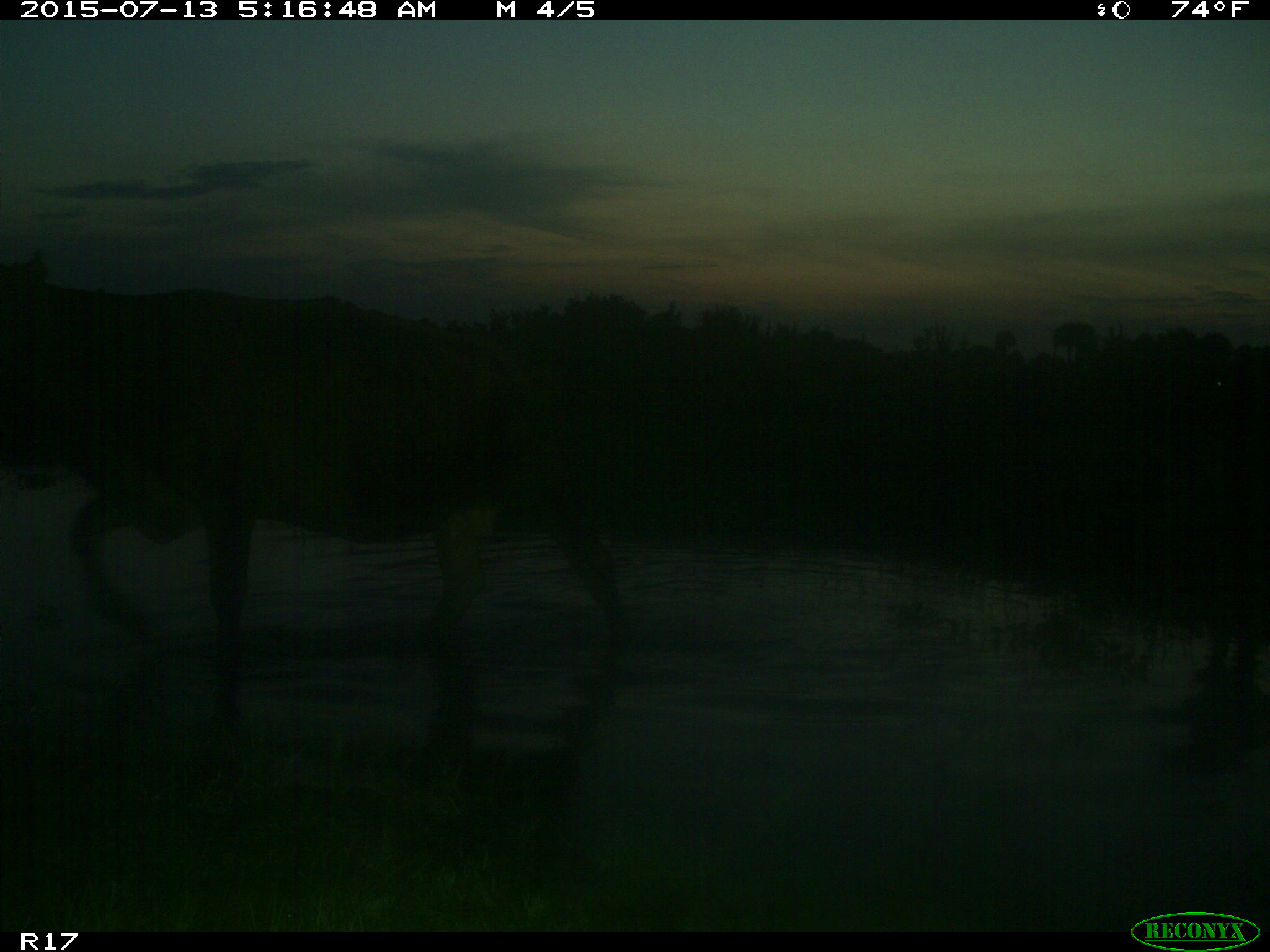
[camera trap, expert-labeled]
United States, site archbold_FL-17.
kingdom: Animalia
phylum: Chordata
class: Mammalia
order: Artiodactyla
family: Bovidae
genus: Bos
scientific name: Bos taurus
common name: domestic cow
Bos taurus (domestic cow).